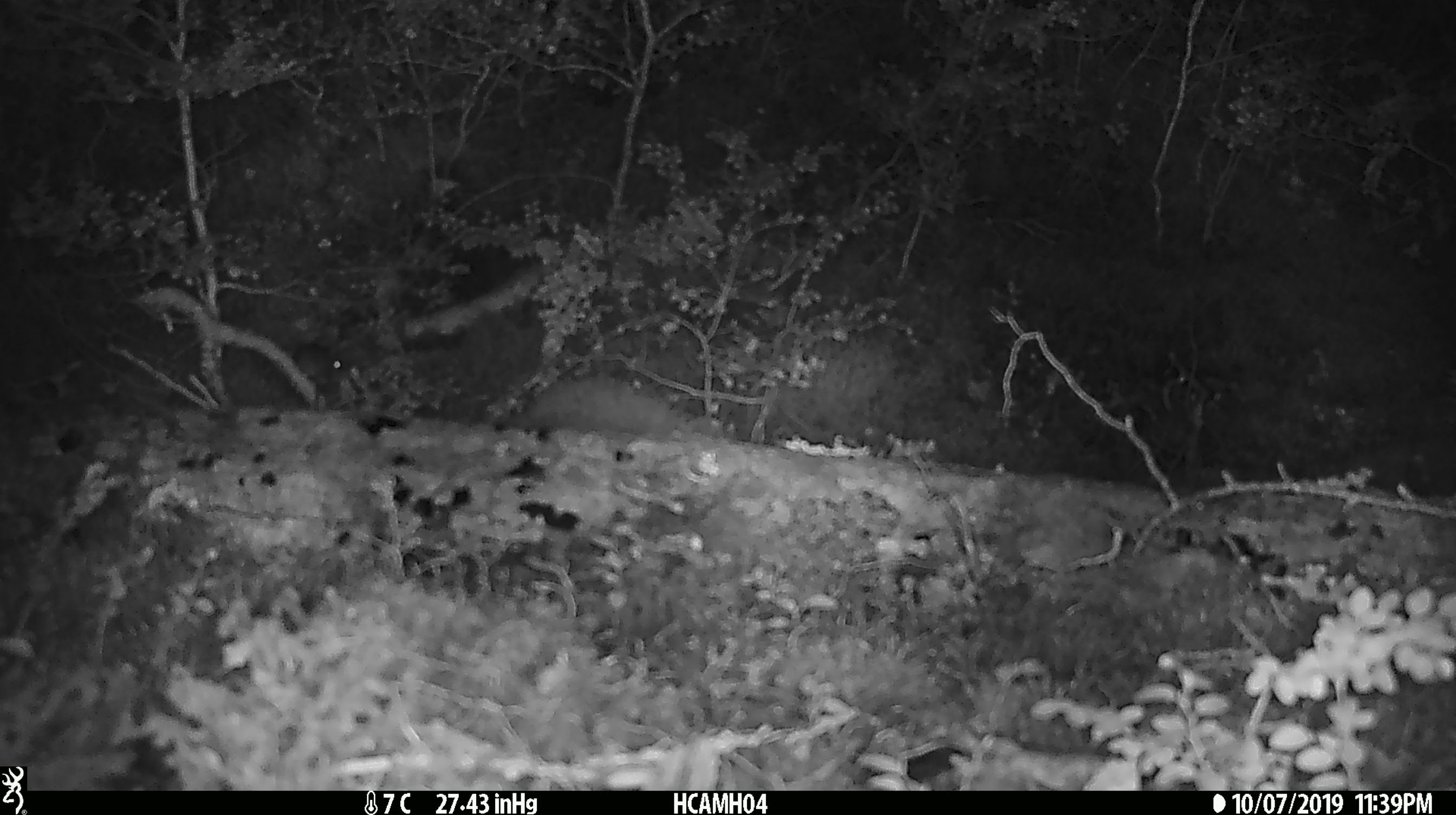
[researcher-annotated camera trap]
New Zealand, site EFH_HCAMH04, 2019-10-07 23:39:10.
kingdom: Animalia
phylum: Chordata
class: Mammalia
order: Rodentia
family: Muridae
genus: Mus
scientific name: Mus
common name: mouse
Mouse (Mus).